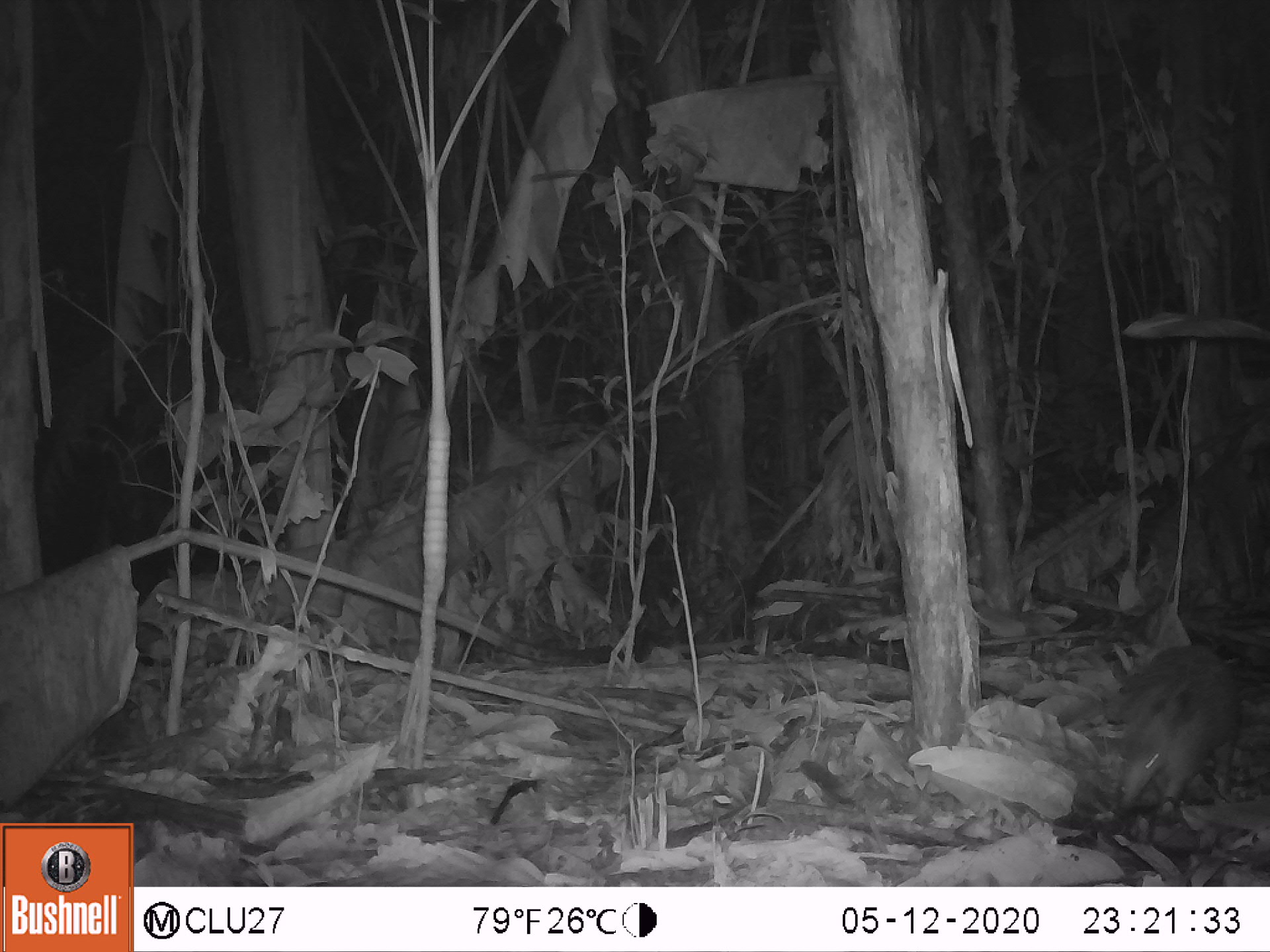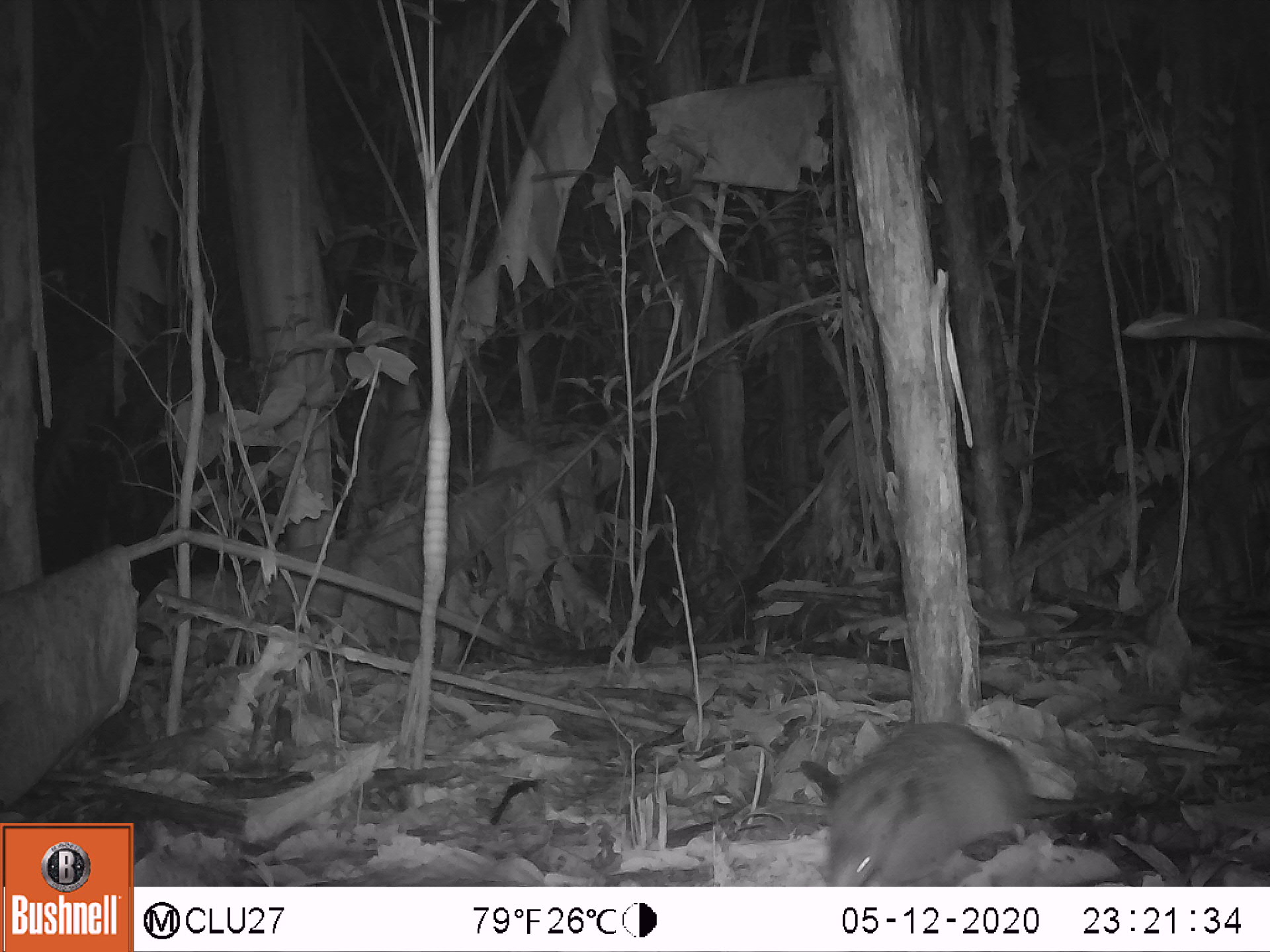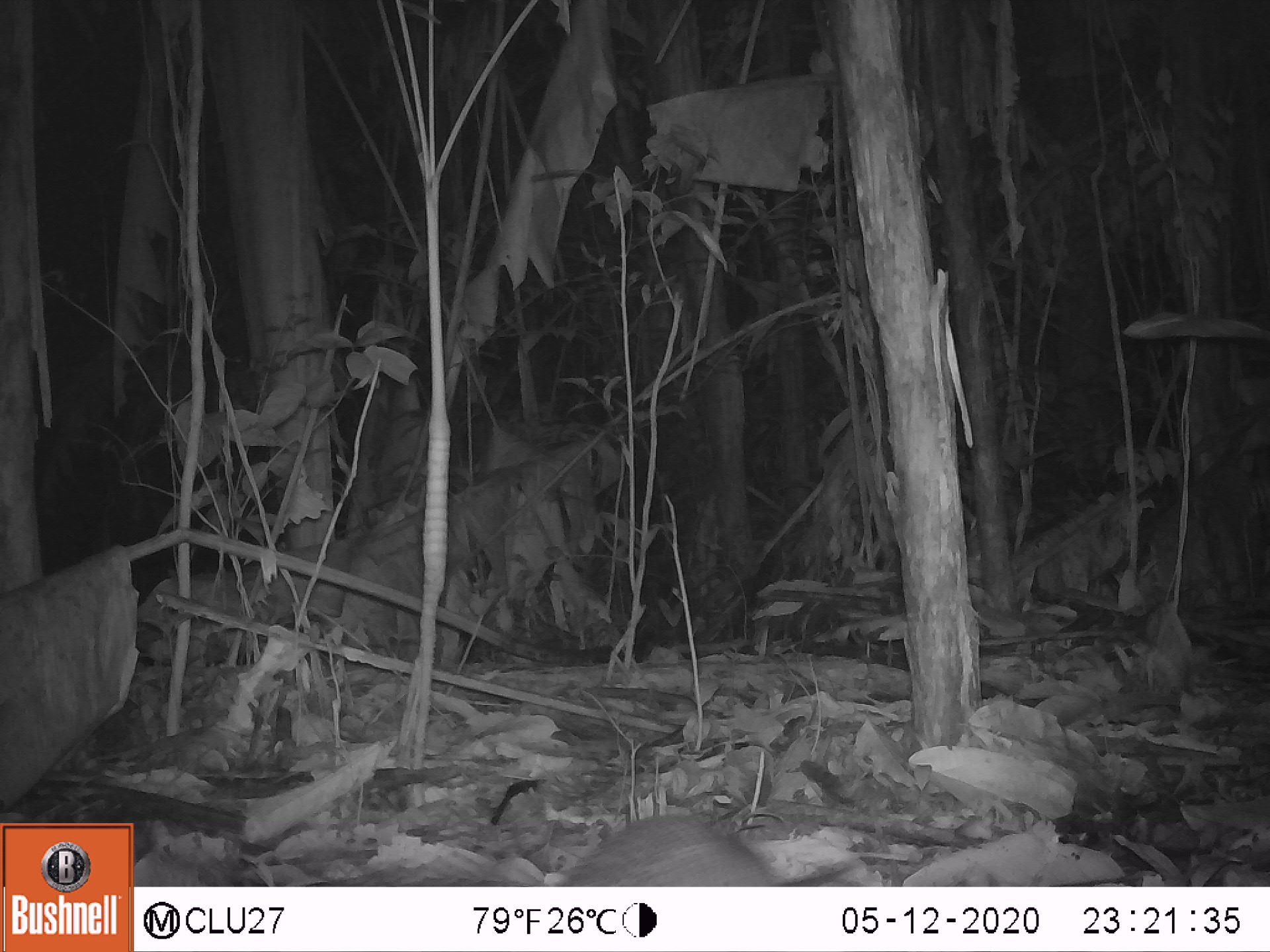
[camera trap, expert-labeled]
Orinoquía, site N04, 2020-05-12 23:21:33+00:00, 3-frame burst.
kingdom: Animalia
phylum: Chordata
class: Mammalia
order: Cingulata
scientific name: Cingulata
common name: armadillo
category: unknown armadillo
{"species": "unknown armadillo (armadillo) (Cingulata)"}